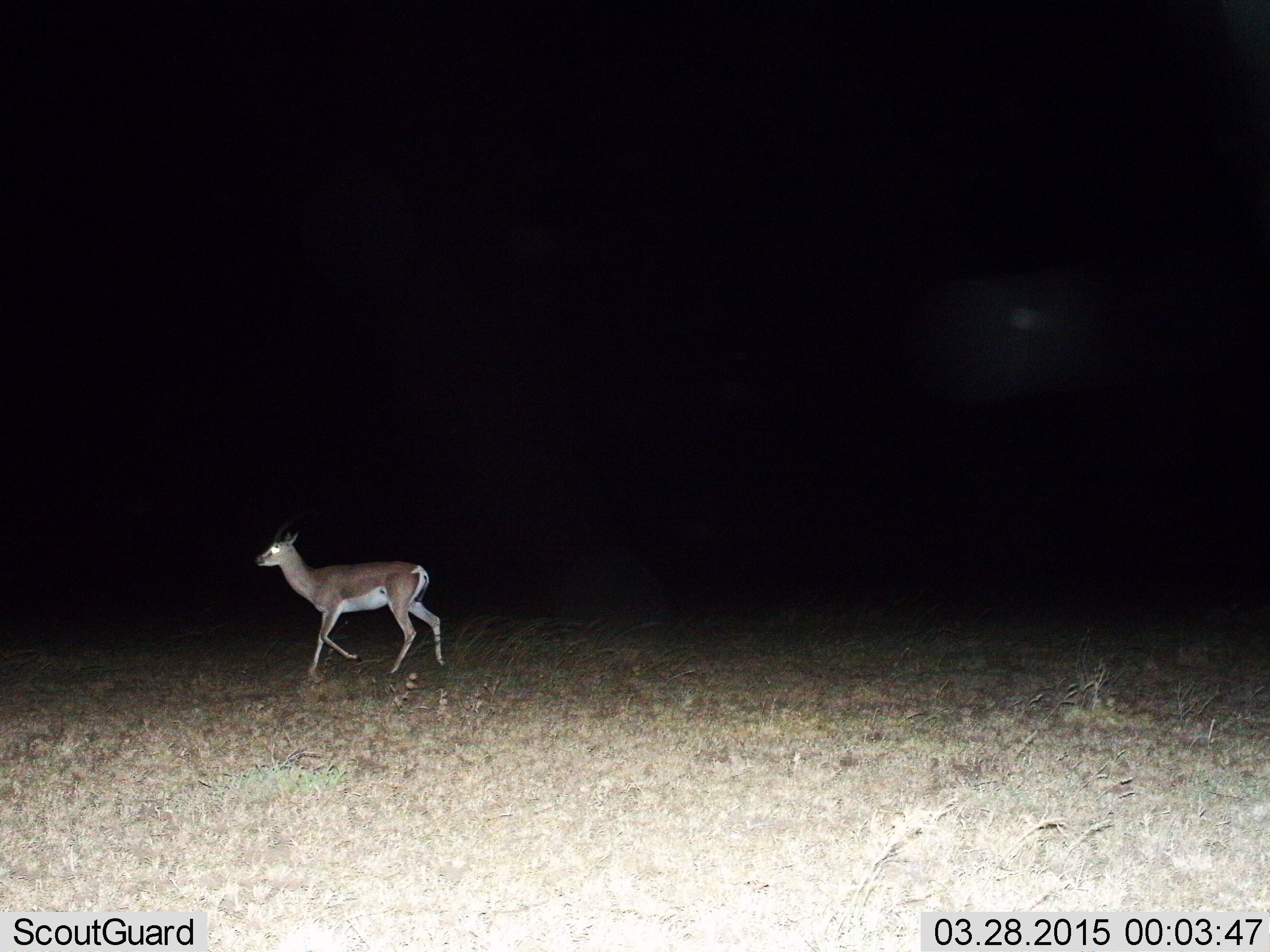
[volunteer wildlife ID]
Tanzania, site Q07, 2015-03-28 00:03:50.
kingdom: Animalia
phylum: Chordata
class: Mammalia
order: Artiodactyla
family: Bovidae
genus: Nanger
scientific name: Nanger granti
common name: grant's gazelle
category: gazellegrants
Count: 1.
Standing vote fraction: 0%.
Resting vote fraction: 0%.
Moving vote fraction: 100%.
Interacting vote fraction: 0%.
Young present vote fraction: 0%.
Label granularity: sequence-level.